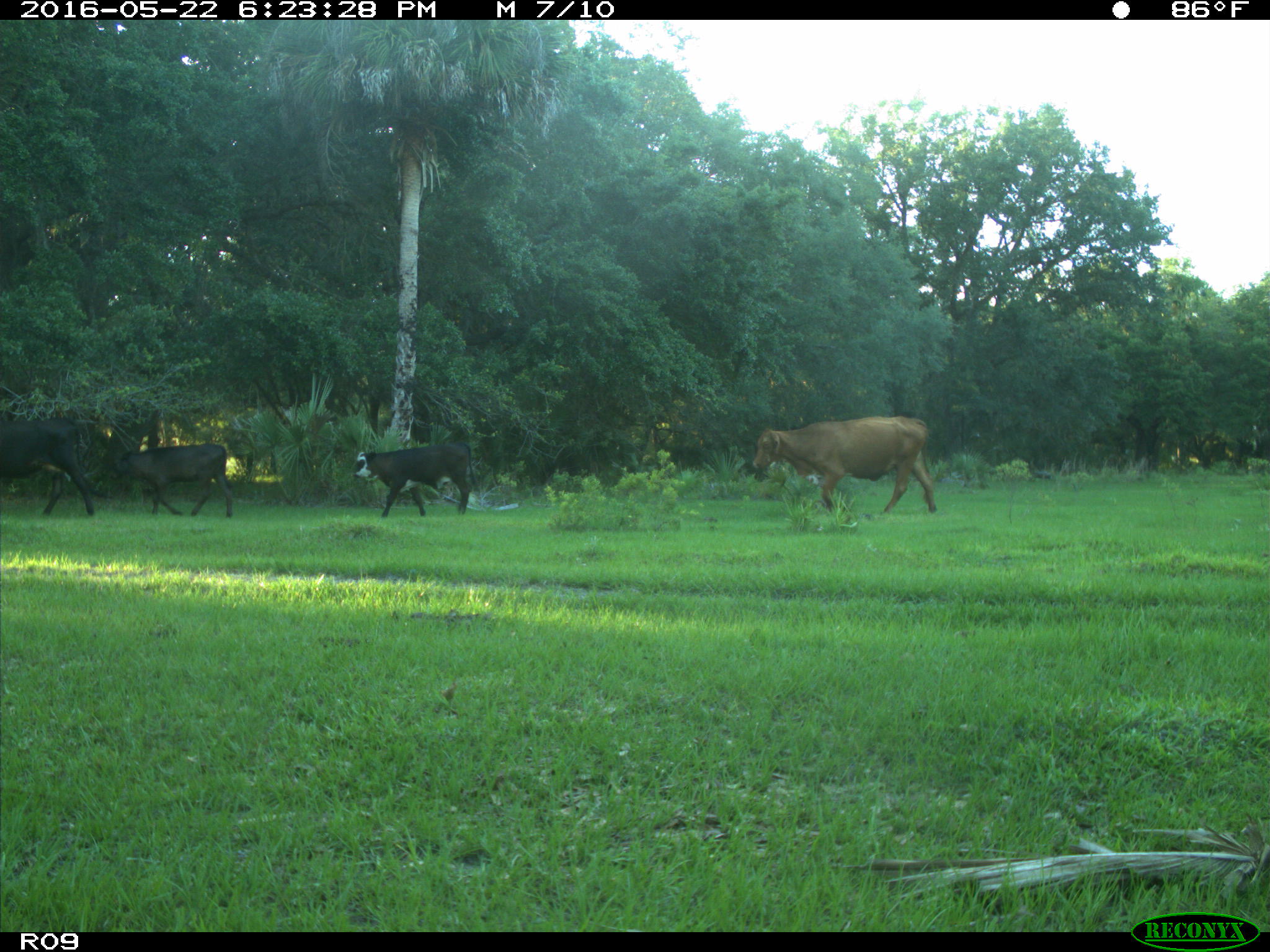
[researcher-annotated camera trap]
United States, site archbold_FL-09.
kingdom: Animalia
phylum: Chordata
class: Mammalia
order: Artiodactyla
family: Bovidae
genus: Bos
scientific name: Bos taurus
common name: domestic cow